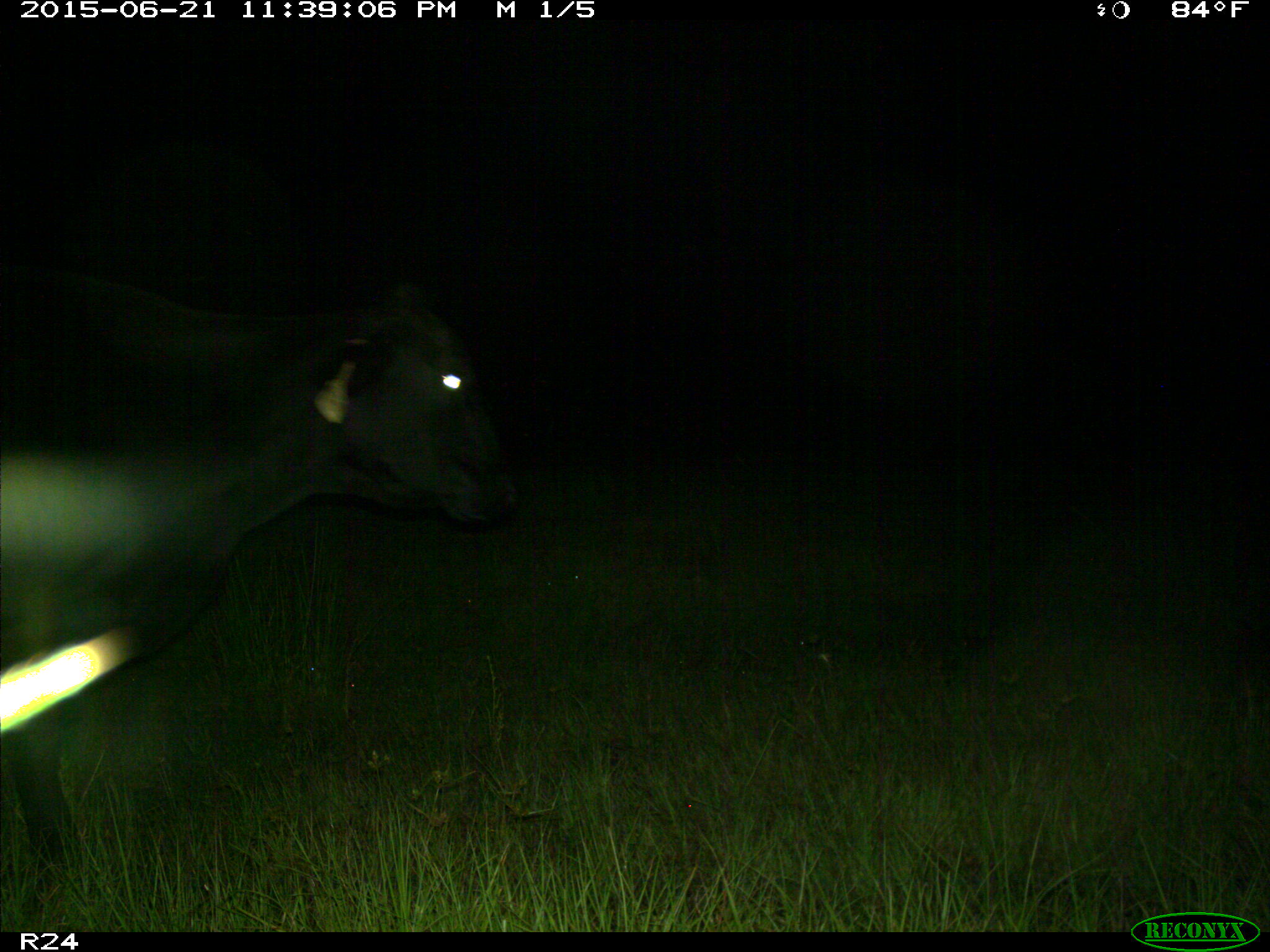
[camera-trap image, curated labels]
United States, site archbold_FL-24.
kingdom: Animalia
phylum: Chordata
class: Mammalia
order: Artiodactyla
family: Bovidae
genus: Bos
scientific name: Bos taurus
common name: domestic cow